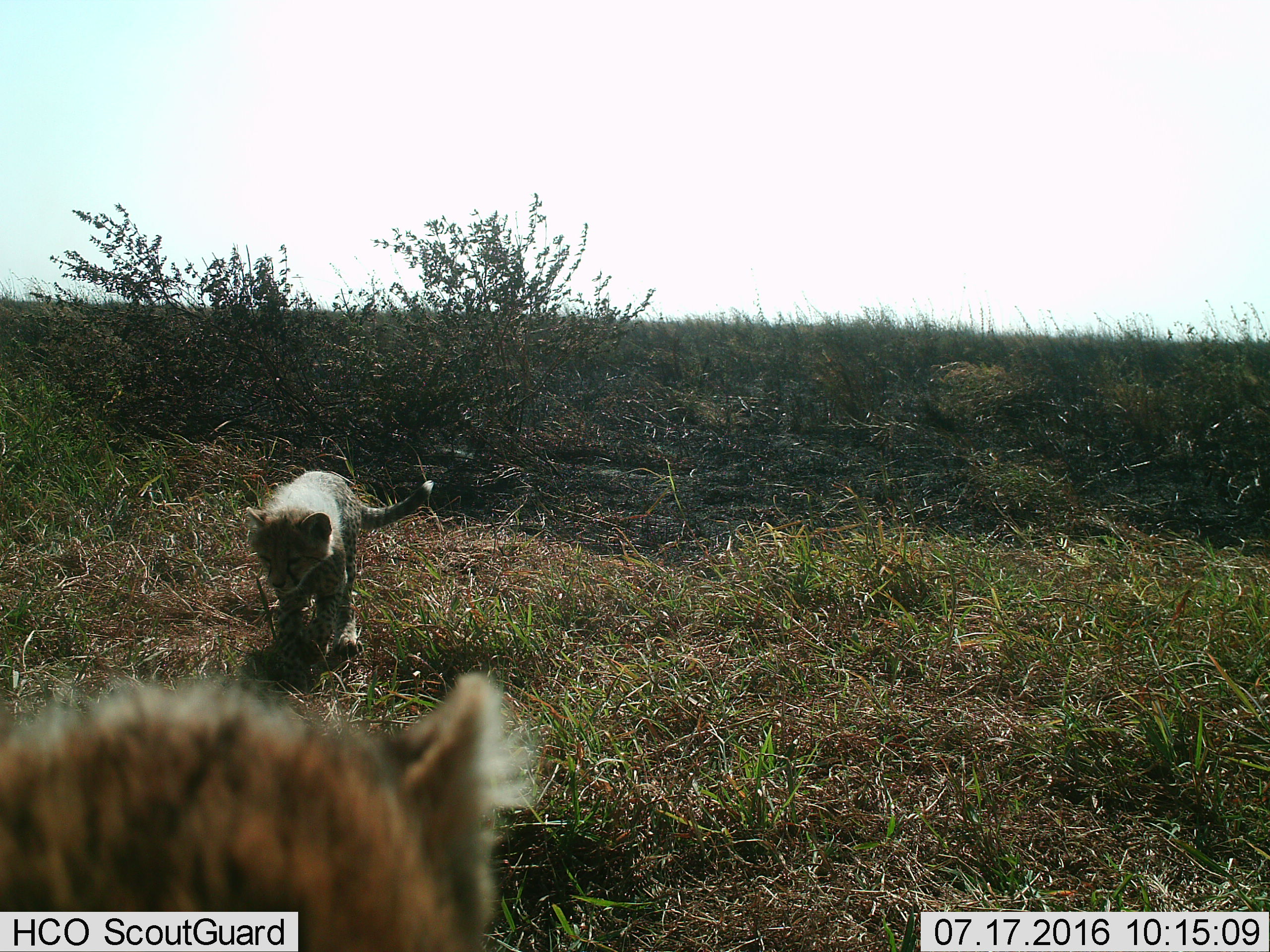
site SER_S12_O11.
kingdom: Animalia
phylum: Chordata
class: Mammalia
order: Carnivora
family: Felidae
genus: Acinonyx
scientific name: Acinonyx jubatus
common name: cheetah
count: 2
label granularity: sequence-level